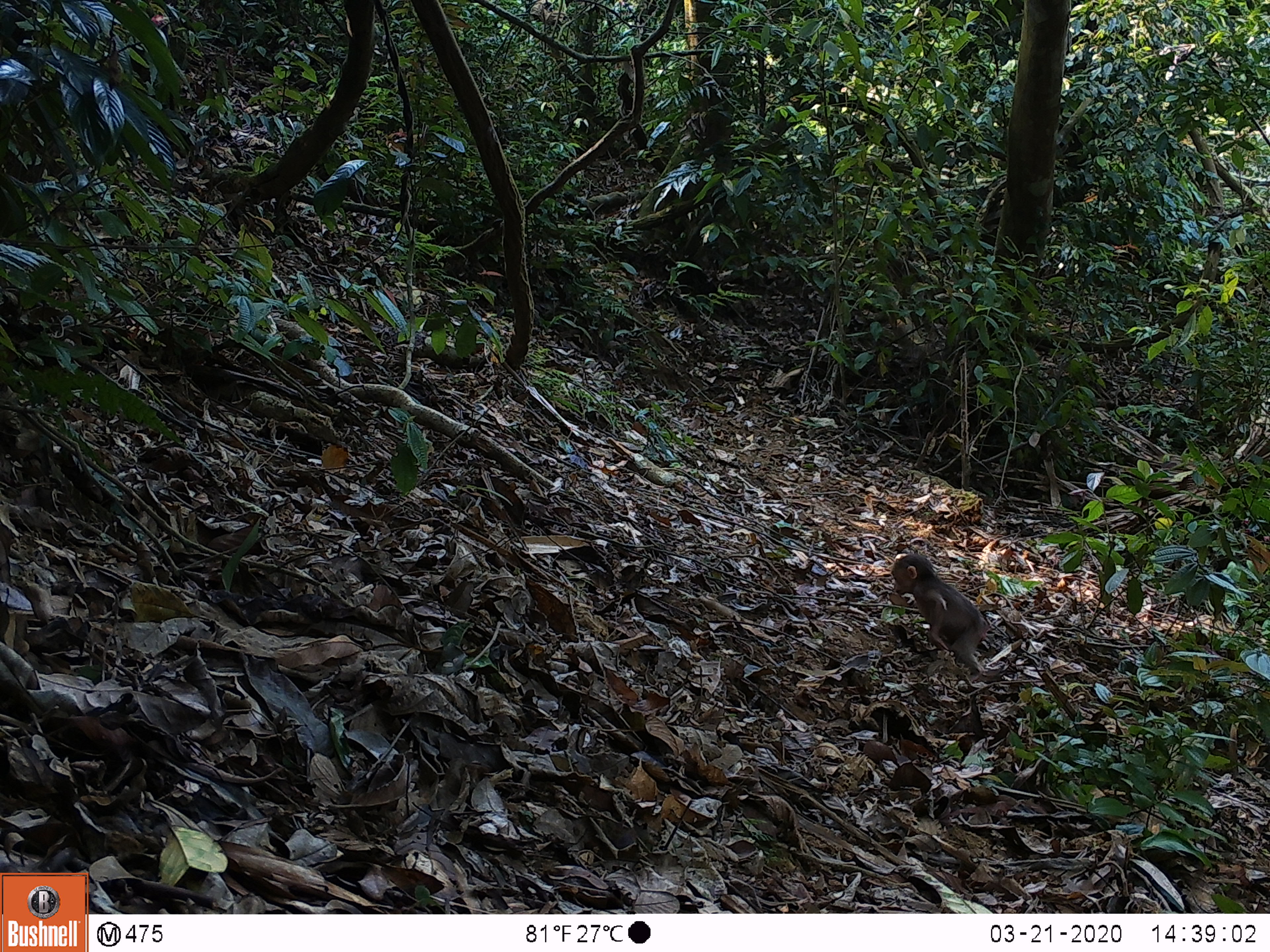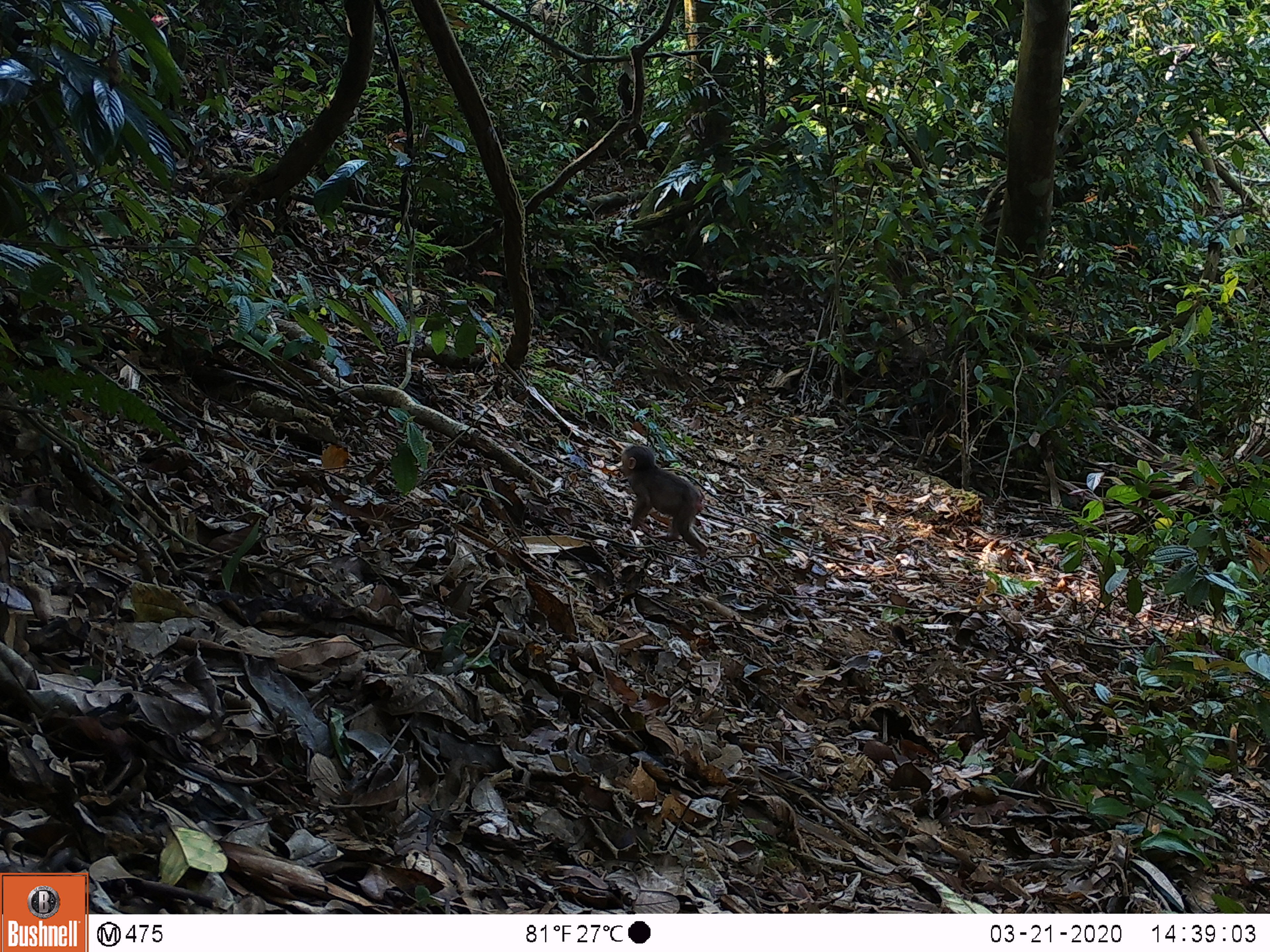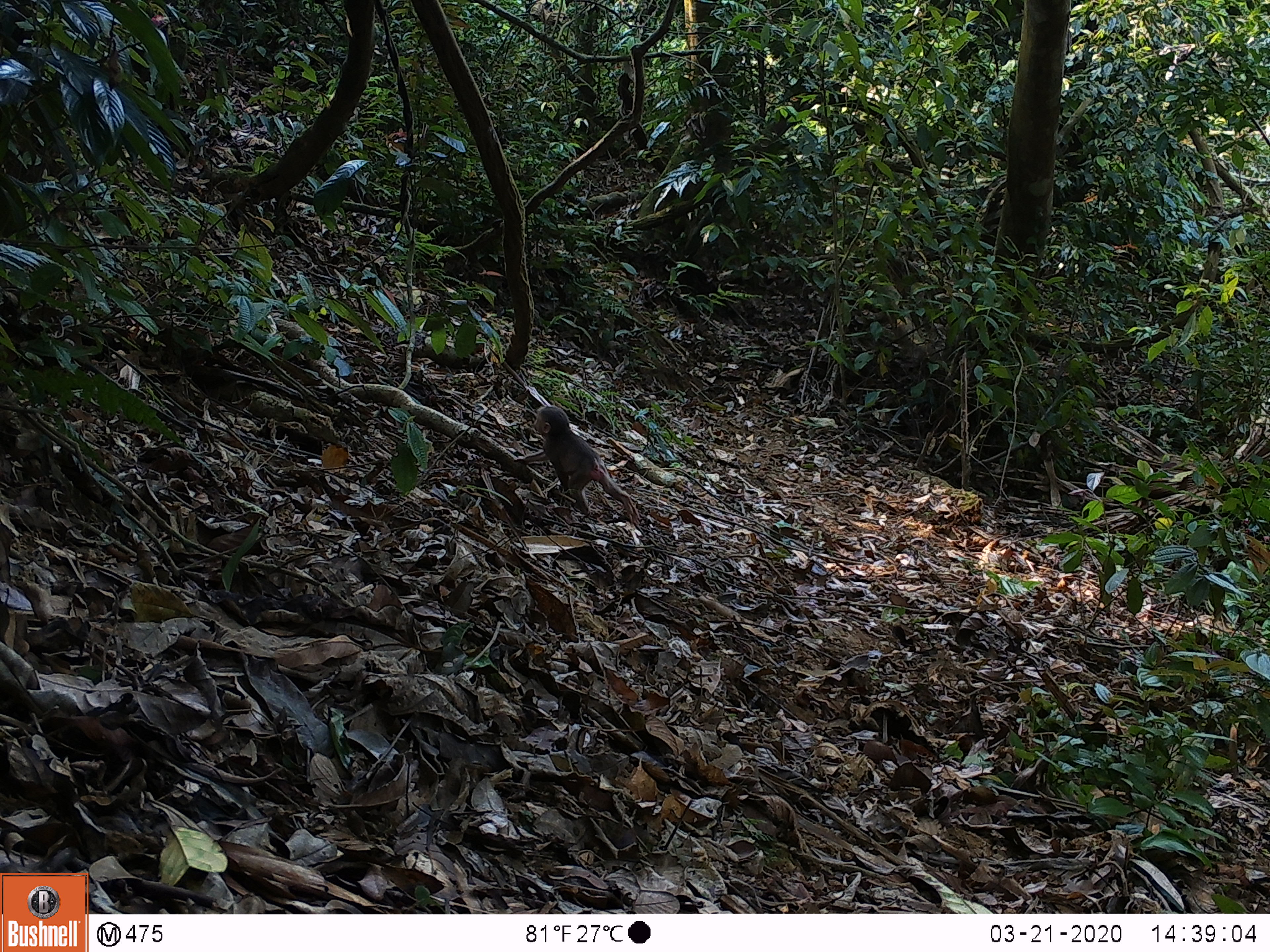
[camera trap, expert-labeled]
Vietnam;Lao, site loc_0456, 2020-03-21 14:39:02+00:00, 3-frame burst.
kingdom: Animalia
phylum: Chordata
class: Mammalia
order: Primates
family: Cercopithecidae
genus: Macaca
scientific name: Macaca arctoides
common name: stump-tailed macaque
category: stump tailed macaque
Stump tailed macaque (stump-tailed macaque) (Macaca arctoides). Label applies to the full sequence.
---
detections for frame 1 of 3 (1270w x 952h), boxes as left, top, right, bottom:
stump tailed macaque: 890, 553, 990, 682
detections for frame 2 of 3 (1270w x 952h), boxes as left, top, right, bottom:
stump tailed macaque: 617, 444, 709, 559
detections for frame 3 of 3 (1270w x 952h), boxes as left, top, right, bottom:
stump tailed macaque: 517, 403, 640, 526